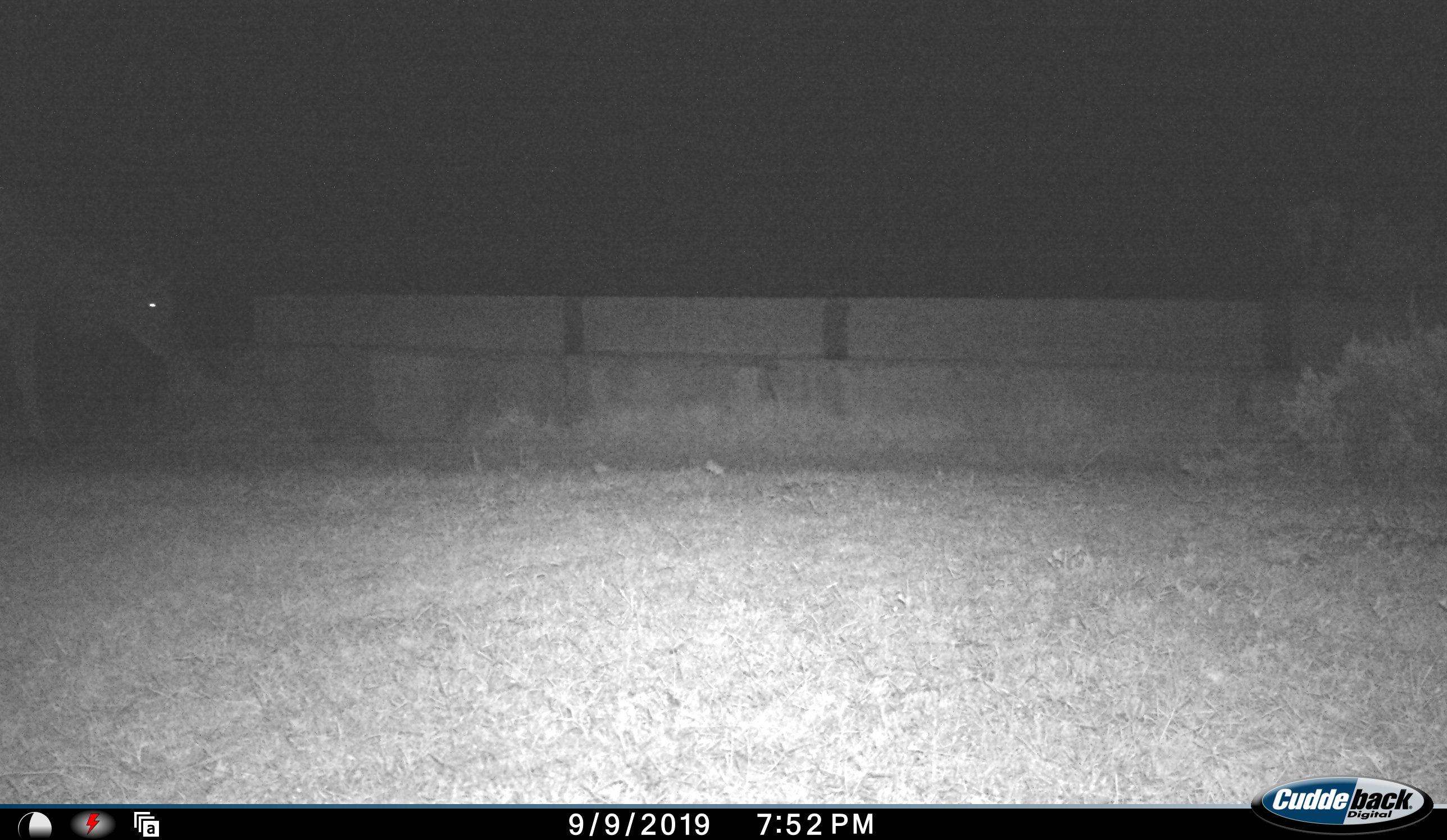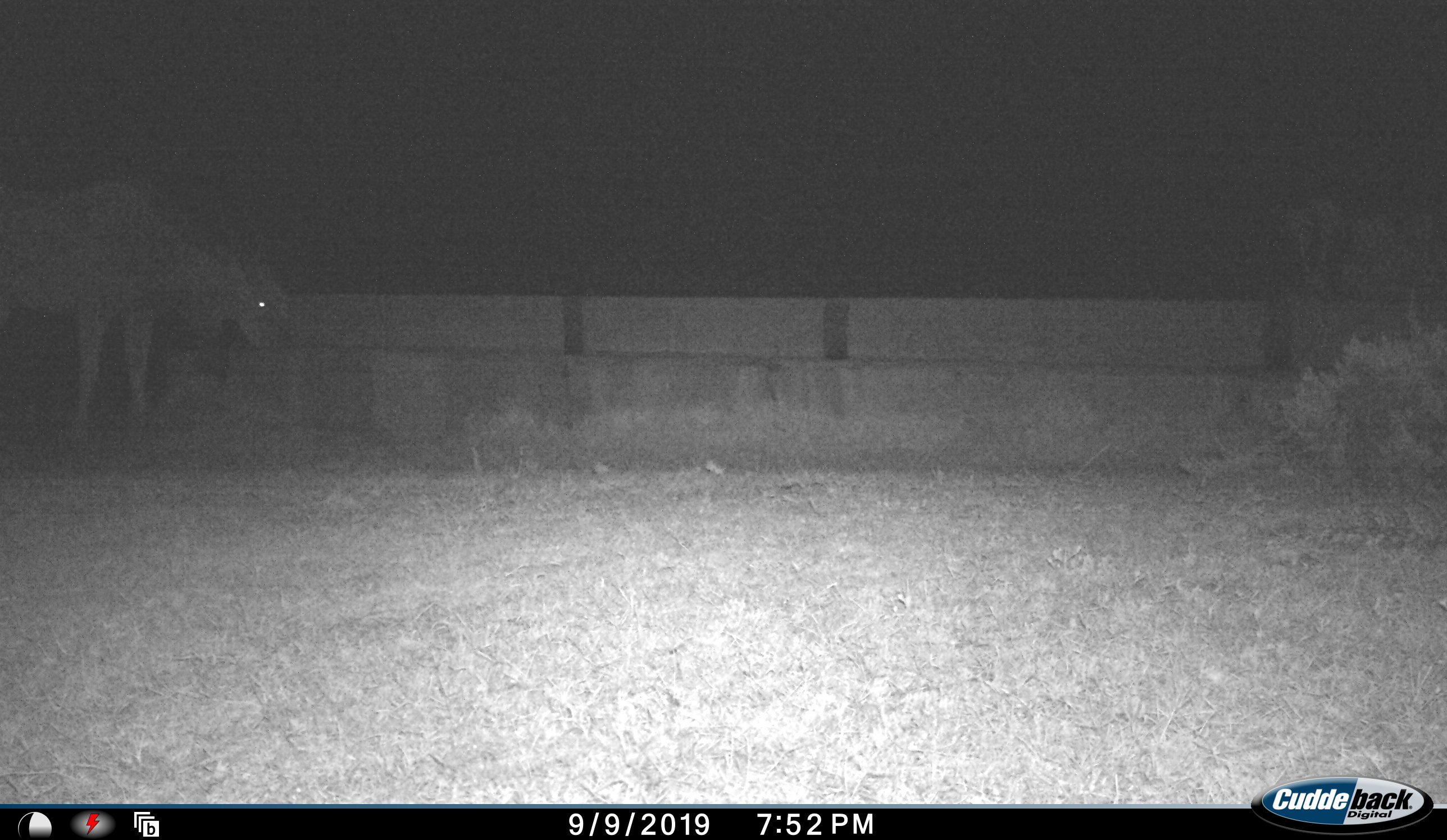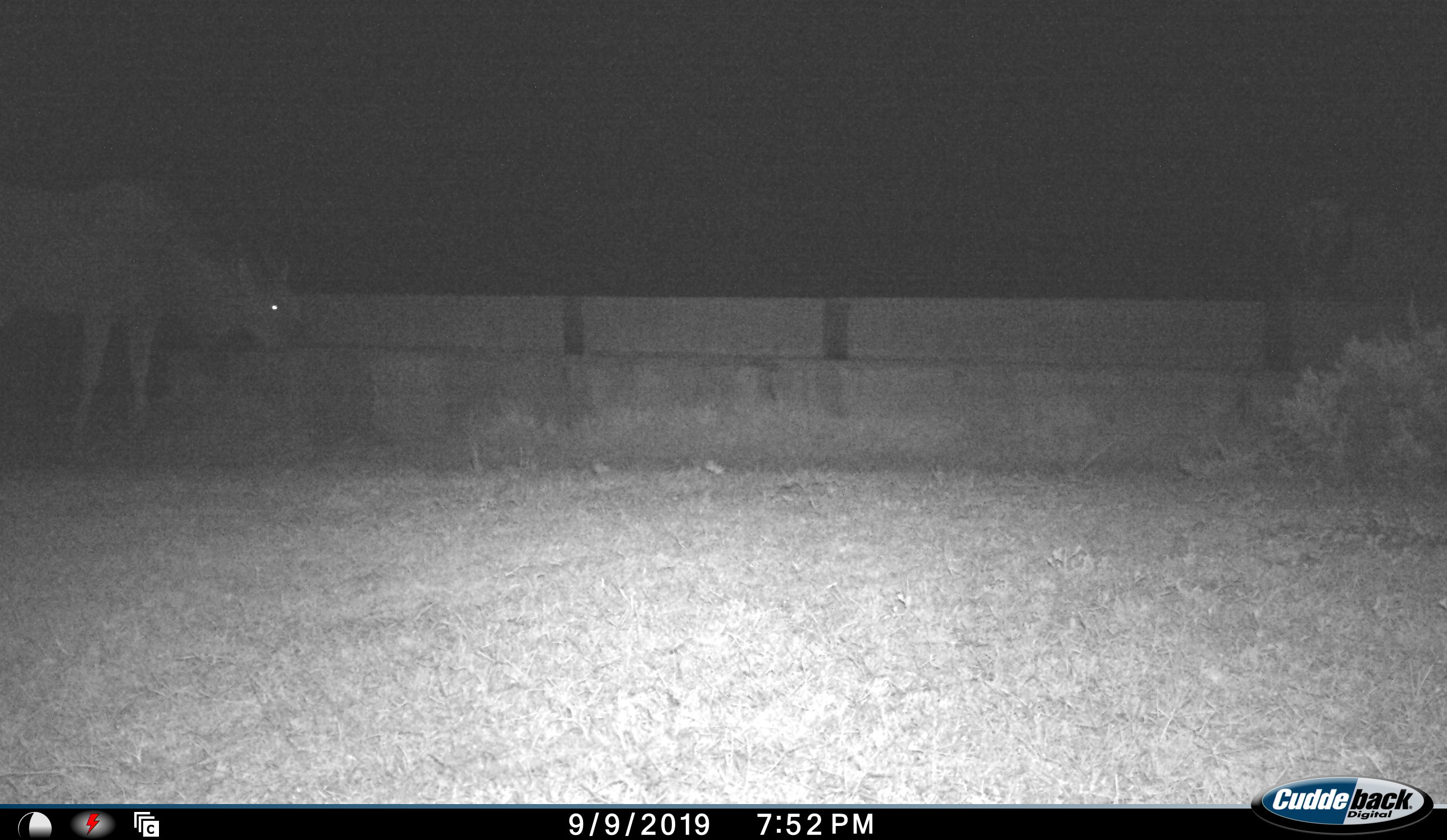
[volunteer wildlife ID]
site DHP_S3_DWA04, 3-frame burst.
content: unidentified animal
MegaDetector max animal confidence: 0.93